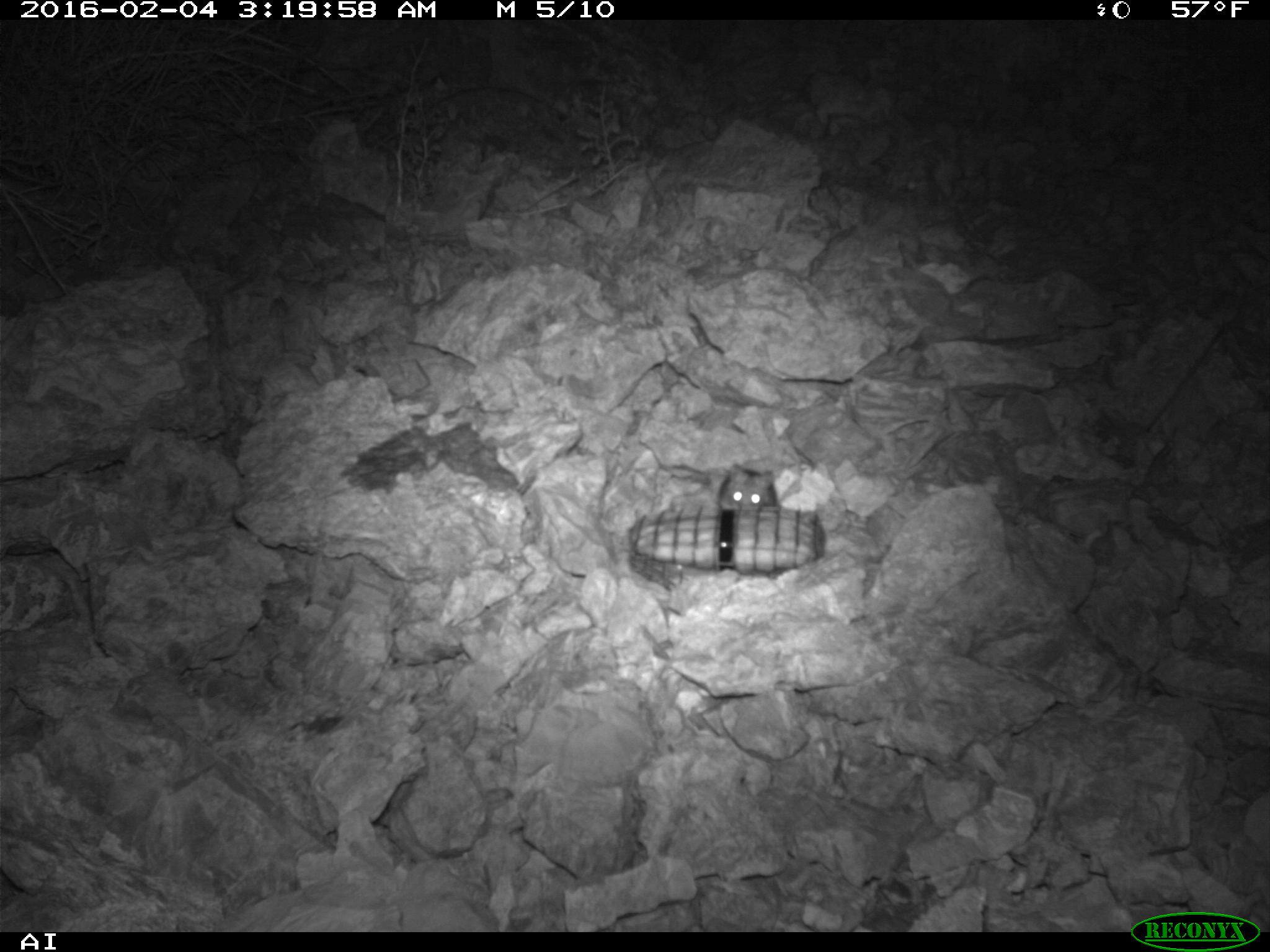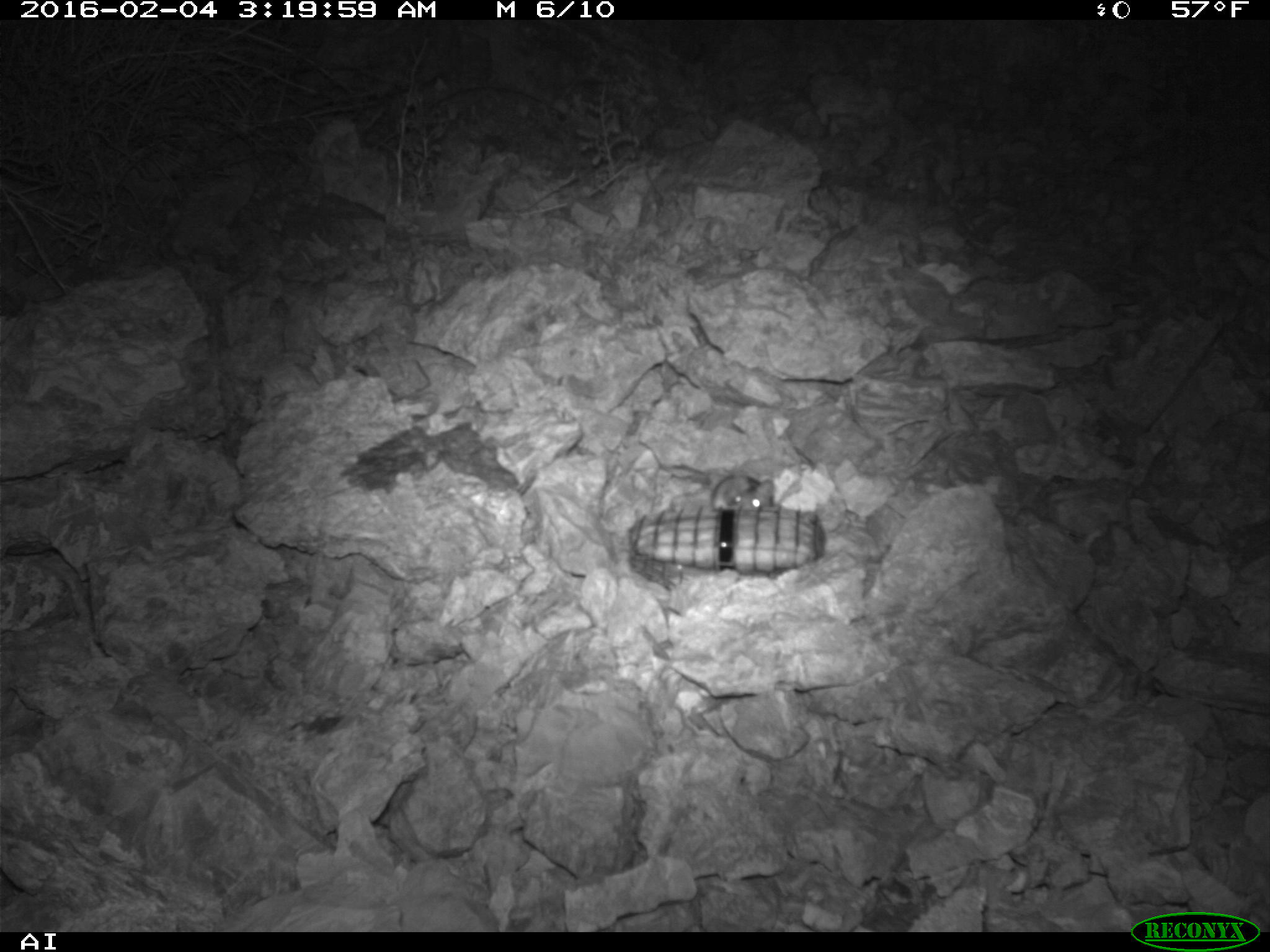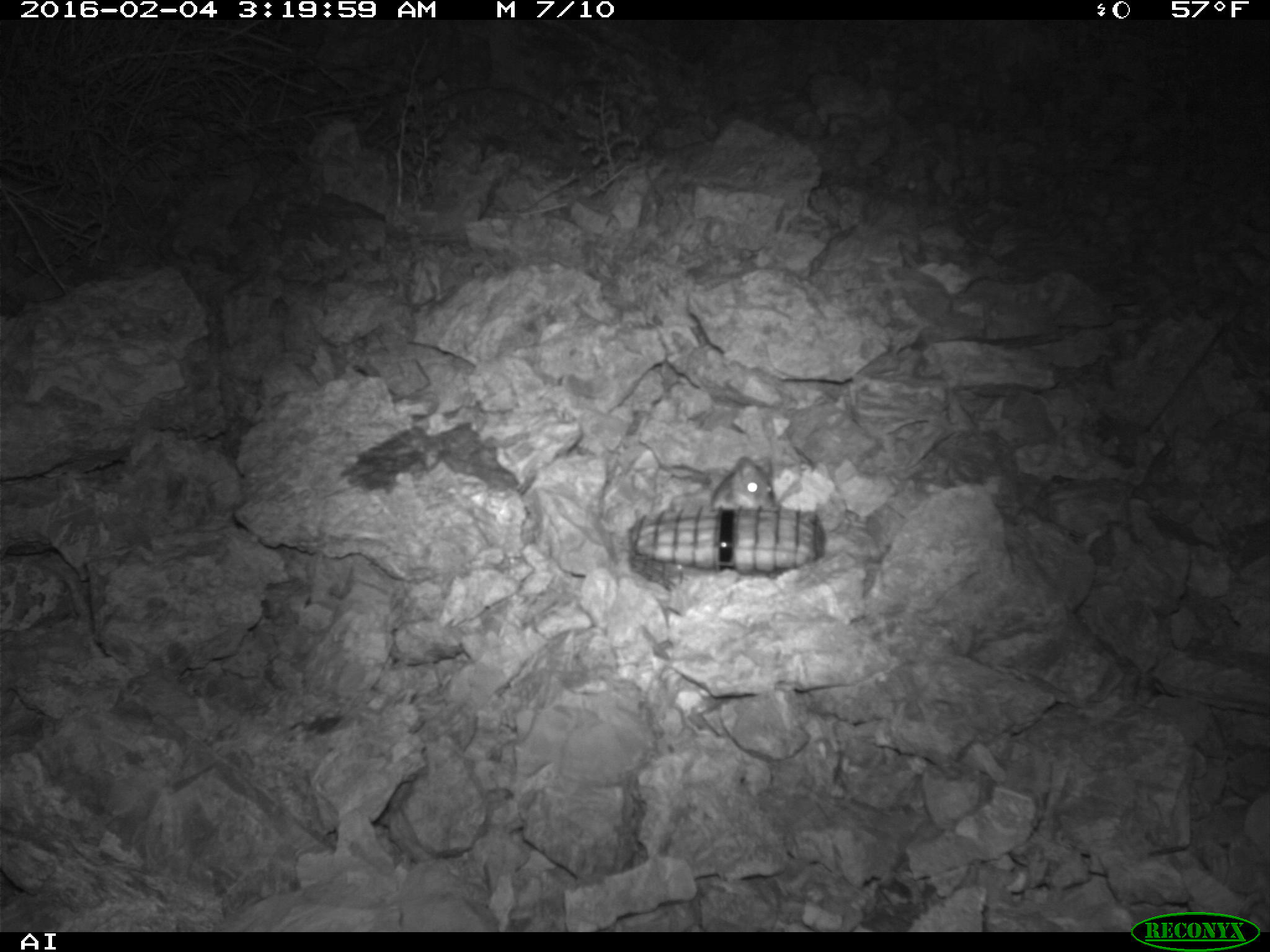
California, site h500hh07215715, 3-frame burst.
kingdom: Animalia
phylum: Chordata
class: Mammalia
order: Rodentia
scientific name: Rodentia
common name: rodent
Rodent (Rodentia).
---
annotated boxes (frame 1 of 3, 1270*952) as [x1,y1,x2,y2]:
rodent: [716,462,777,509]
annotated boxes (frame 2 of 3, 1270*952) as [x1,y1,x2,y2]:
rodent: [711,474,775,511]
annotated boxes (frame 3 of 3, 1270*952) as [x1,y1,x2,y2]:
rodent: [710,455,776,509]